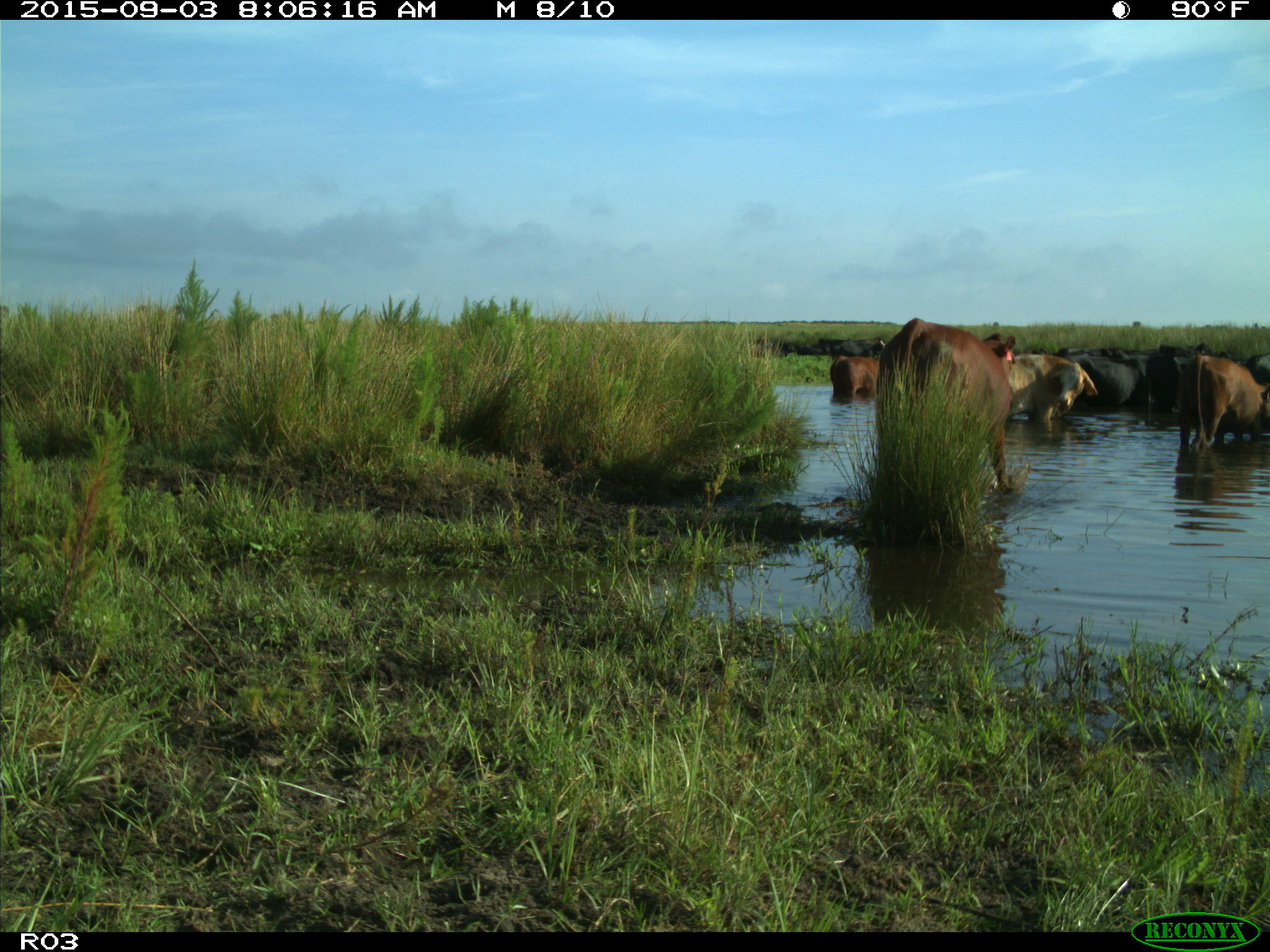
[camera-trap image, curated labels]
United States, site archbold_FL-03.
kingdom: Animalia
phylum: Chordata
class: Mammalia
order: Artiodactyla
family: Bovidae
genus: Bos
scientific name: Bos taurus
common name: domestic cow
Bos taurus (domestic cow).